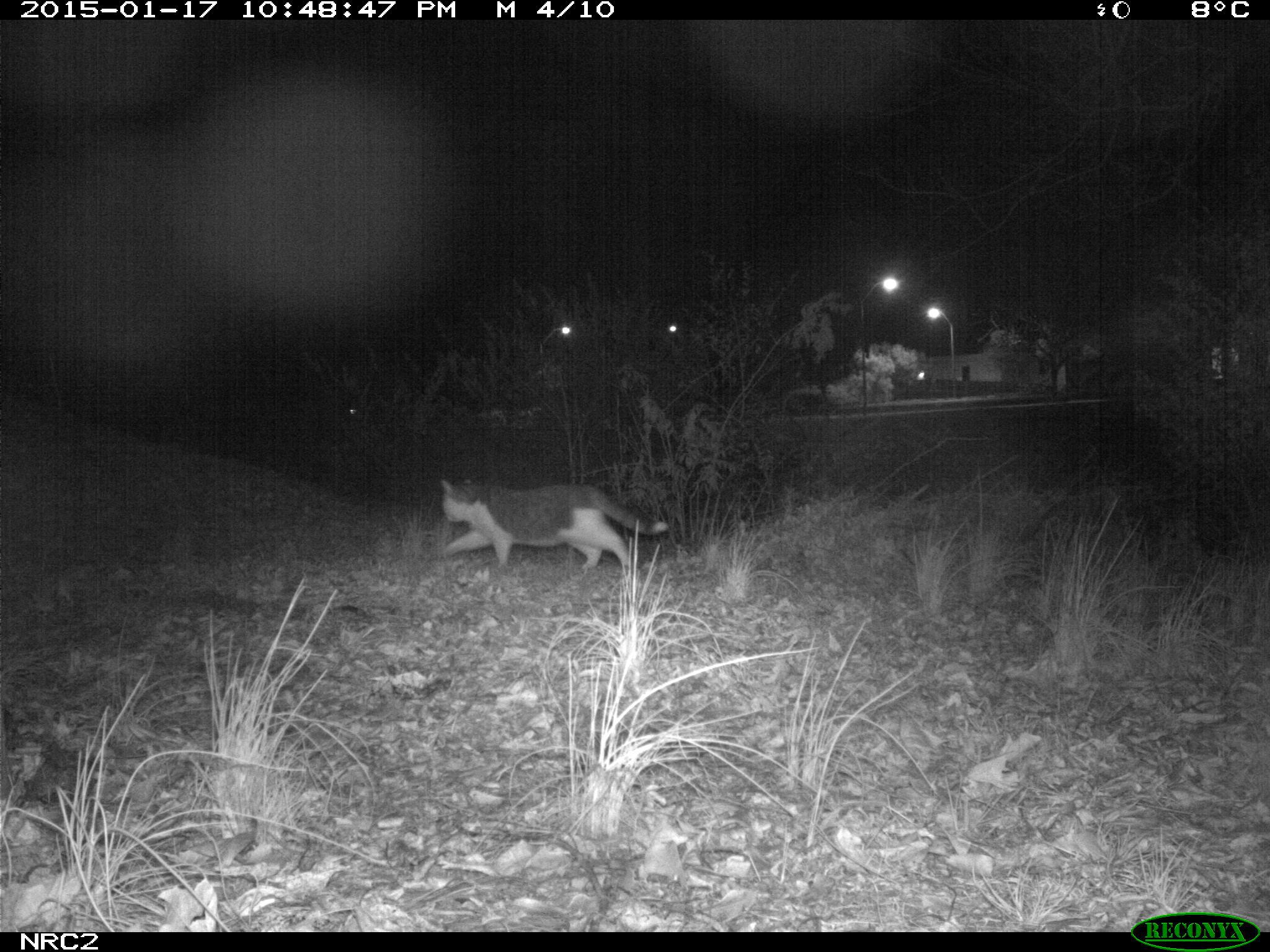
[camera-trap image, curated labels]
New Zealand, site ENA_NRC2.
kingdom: Animalia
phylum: Chordata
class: Mammalia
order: Carnivora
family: Felidae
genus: Felis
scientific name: Felis catus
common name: domestic cat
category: cat